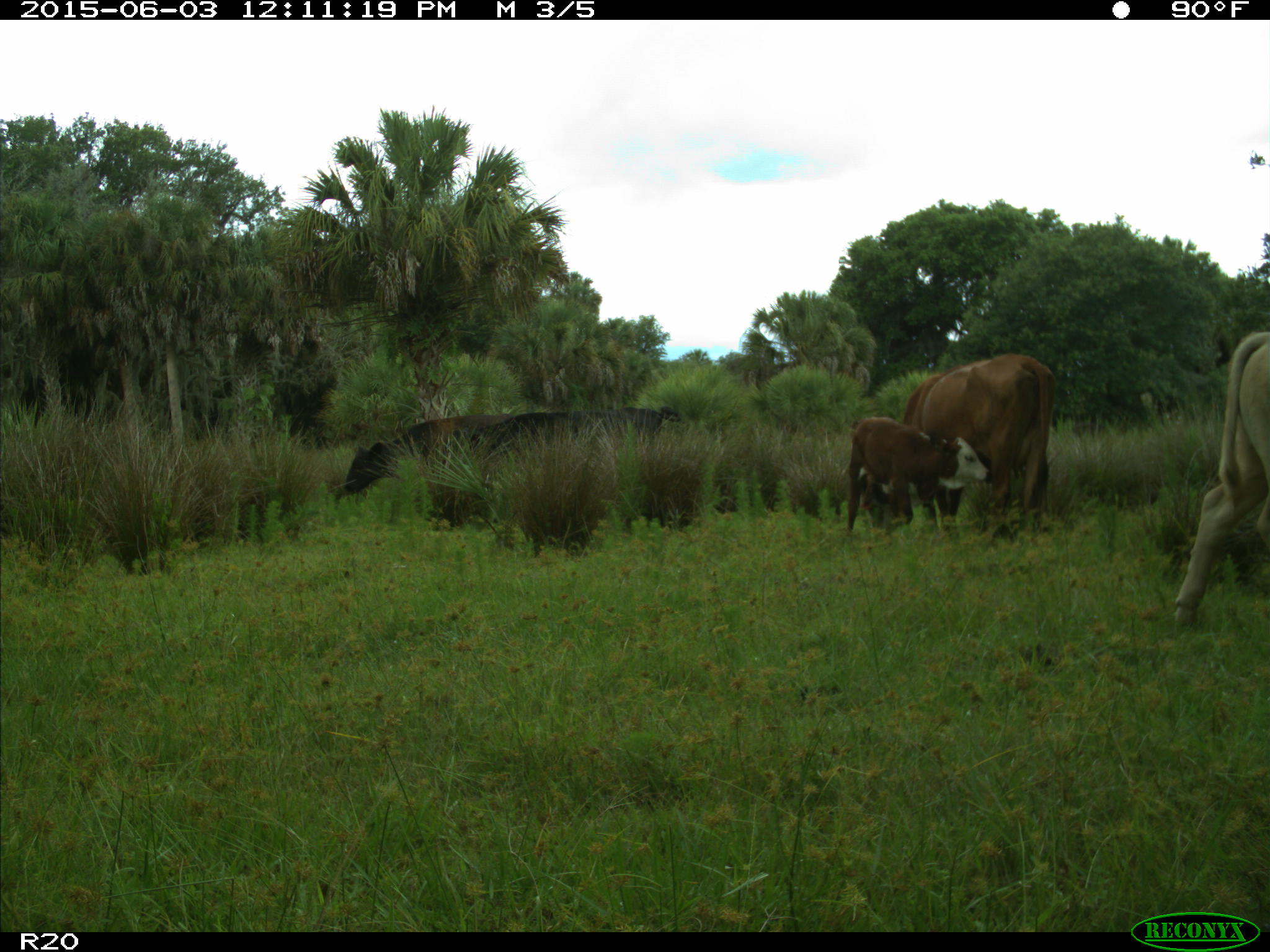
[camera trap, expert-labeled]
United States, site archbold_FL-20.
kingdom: Animalia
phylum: Chordata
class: Mammalia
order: Artiodactyla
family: Bovidae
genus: Bos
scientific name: Bos taurus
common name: domestic cow